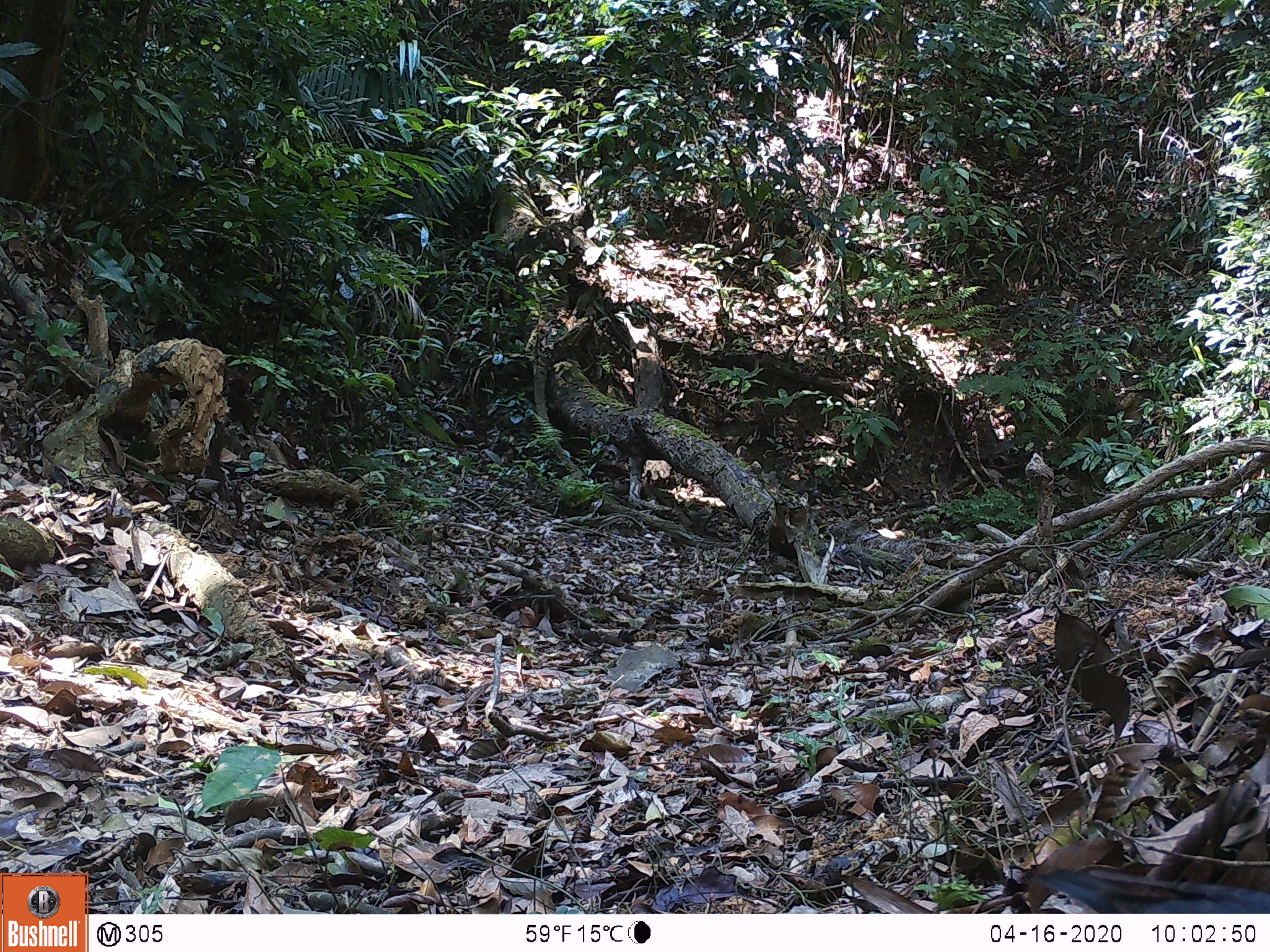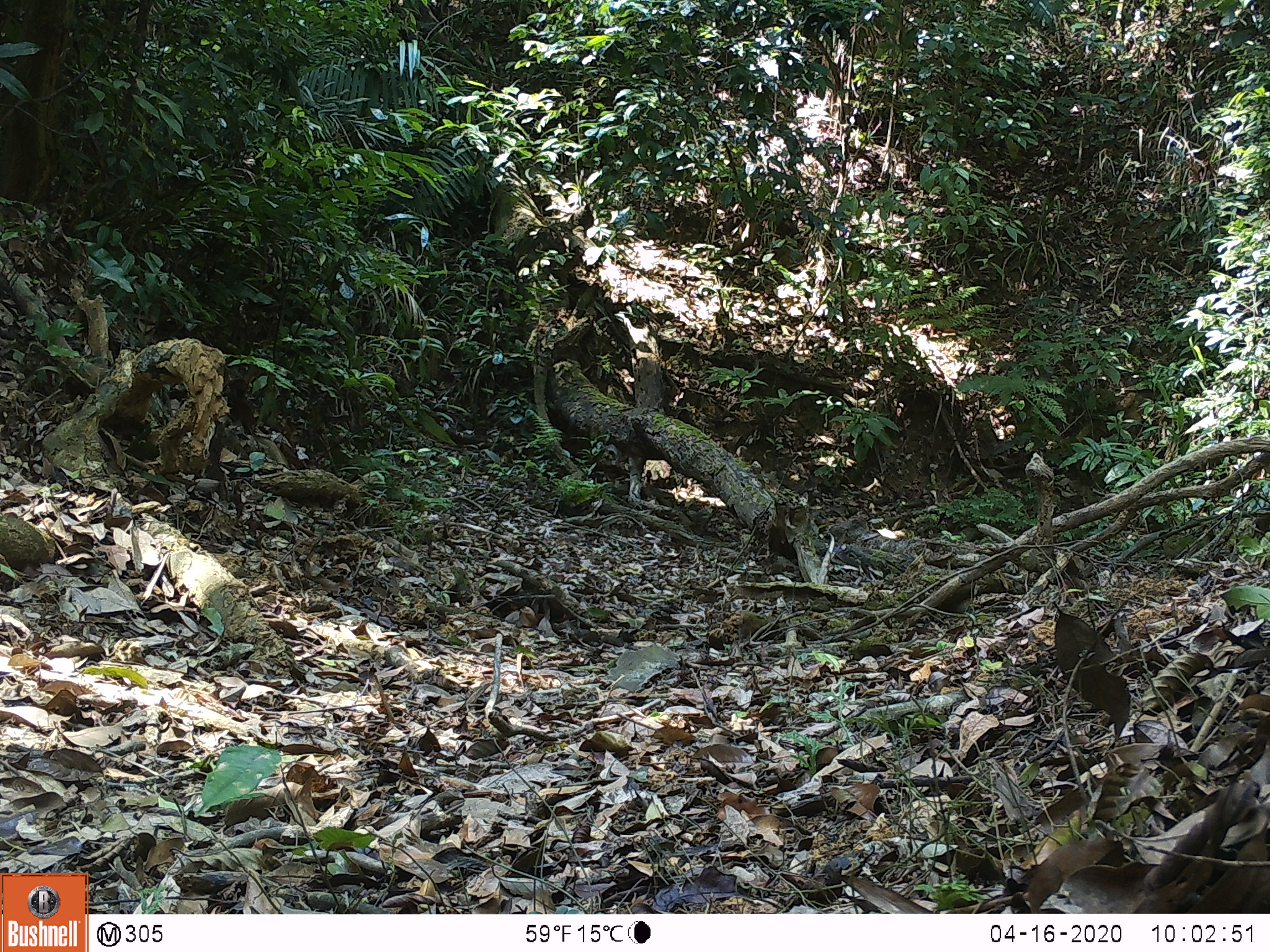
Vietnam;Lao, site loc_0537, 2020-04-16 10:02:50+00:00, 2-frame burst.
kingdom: Animalia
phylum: Chordata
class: Aves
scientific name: Aves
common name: bird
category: unidentified bird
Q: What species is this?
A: Unidentified bird (bird) (Aves).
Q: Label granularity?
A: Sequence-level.